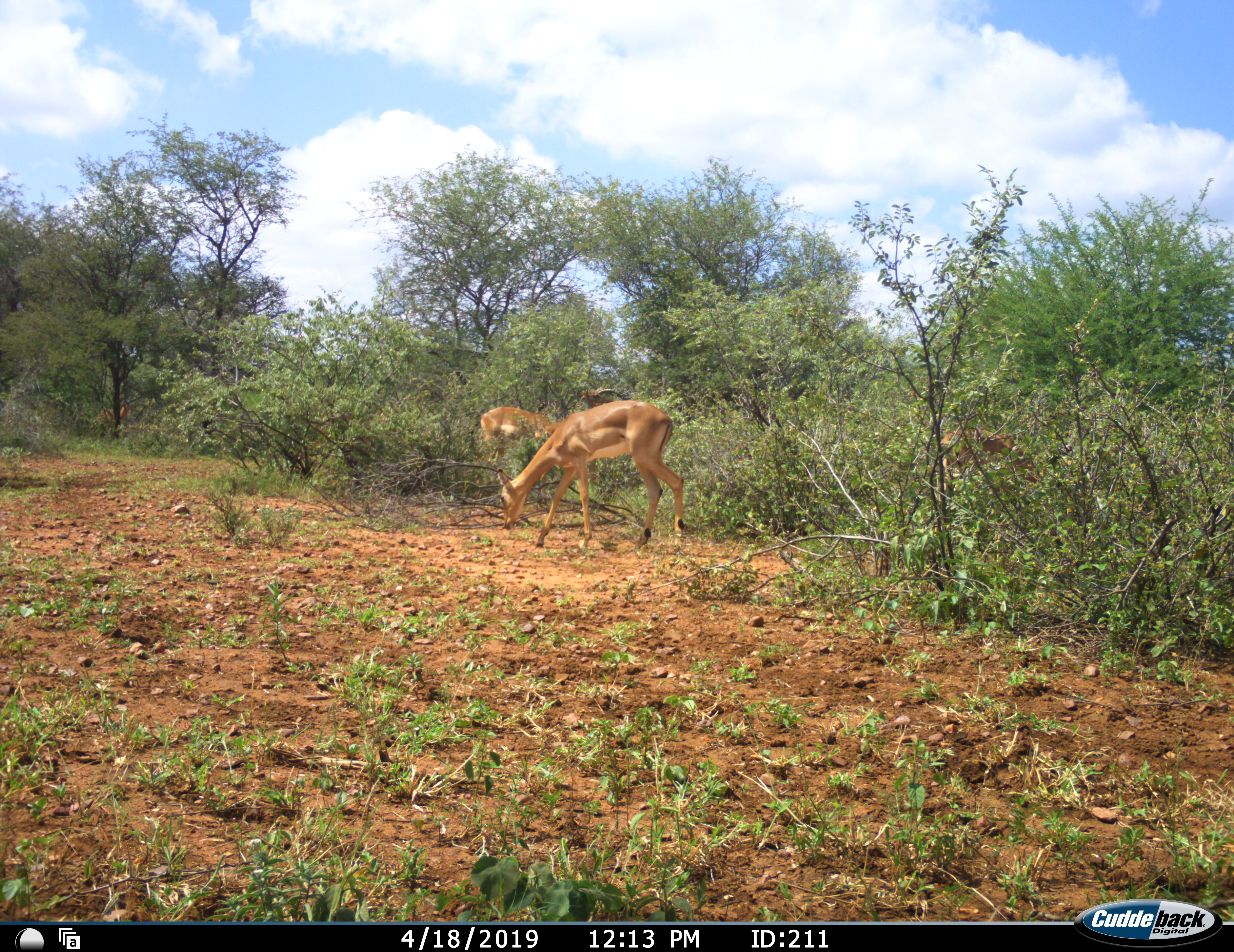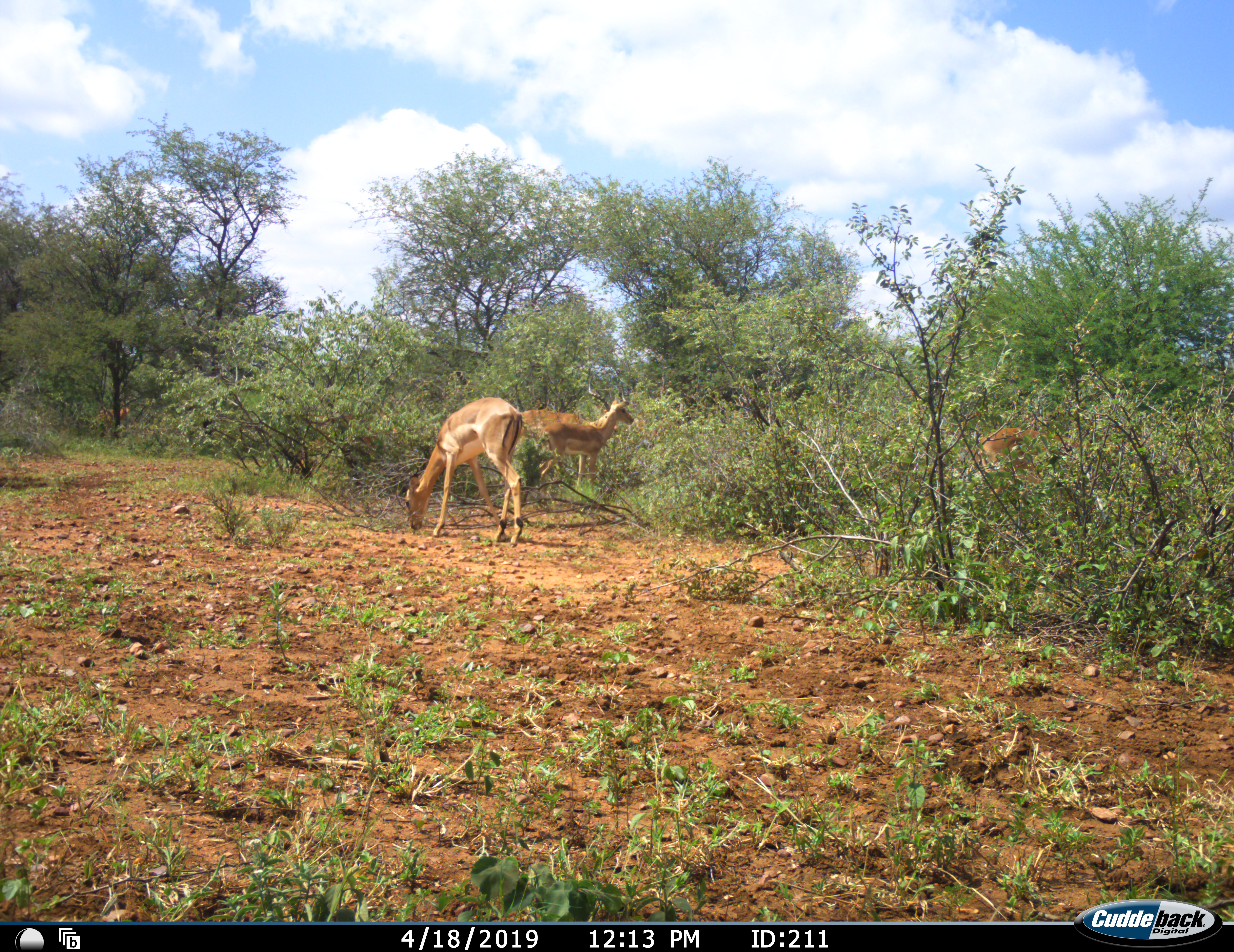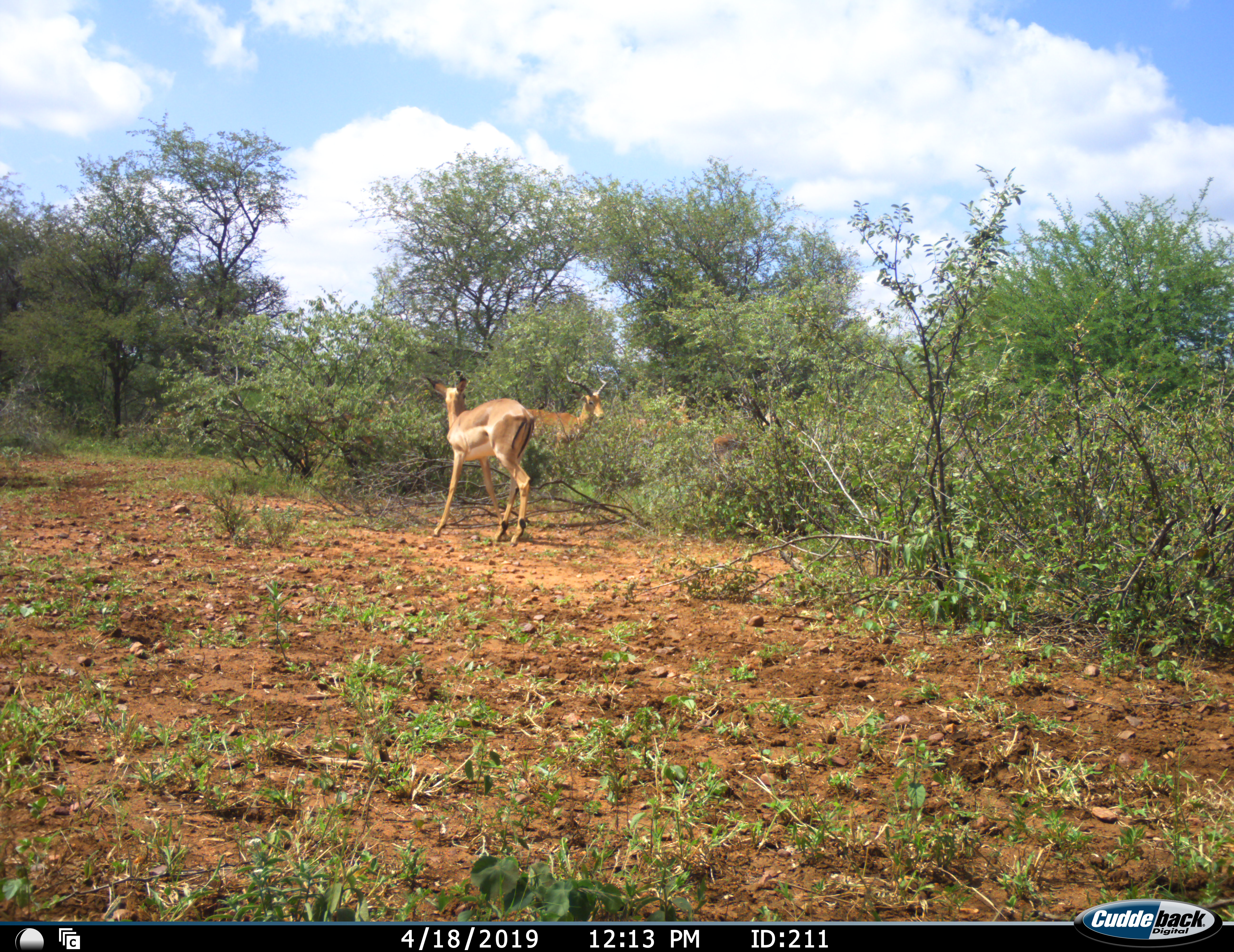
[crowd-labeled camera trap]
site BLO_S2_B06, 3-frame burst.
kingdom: Animalia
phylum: Chordata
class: Mammalia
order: Artiodactyla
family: Bovidae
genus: Aepyceros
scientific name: Aepyceros melampus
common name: impala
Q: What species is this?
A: Impala (Aepyceros melampus).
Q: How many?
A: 4.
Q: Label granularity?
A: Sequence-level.